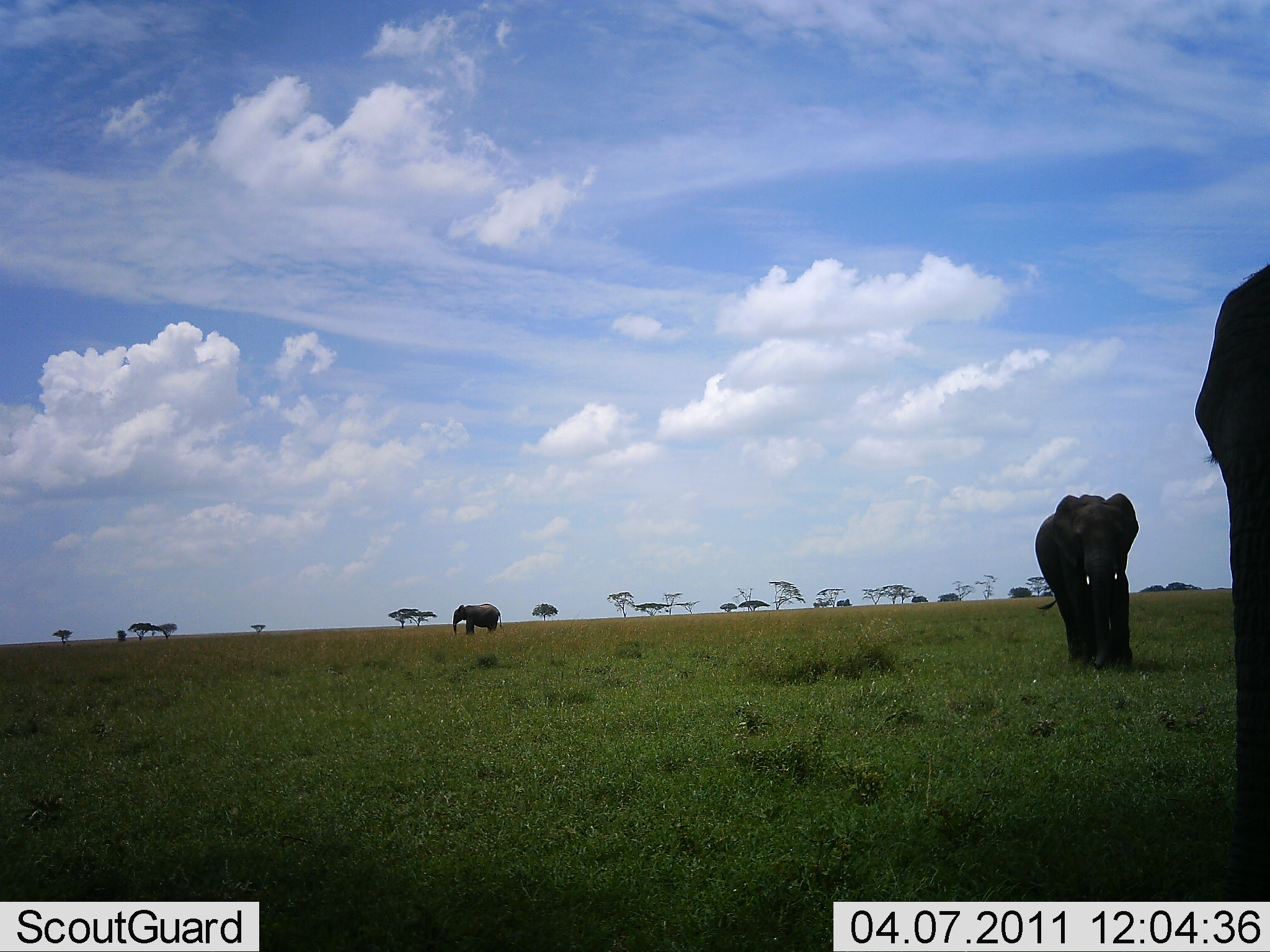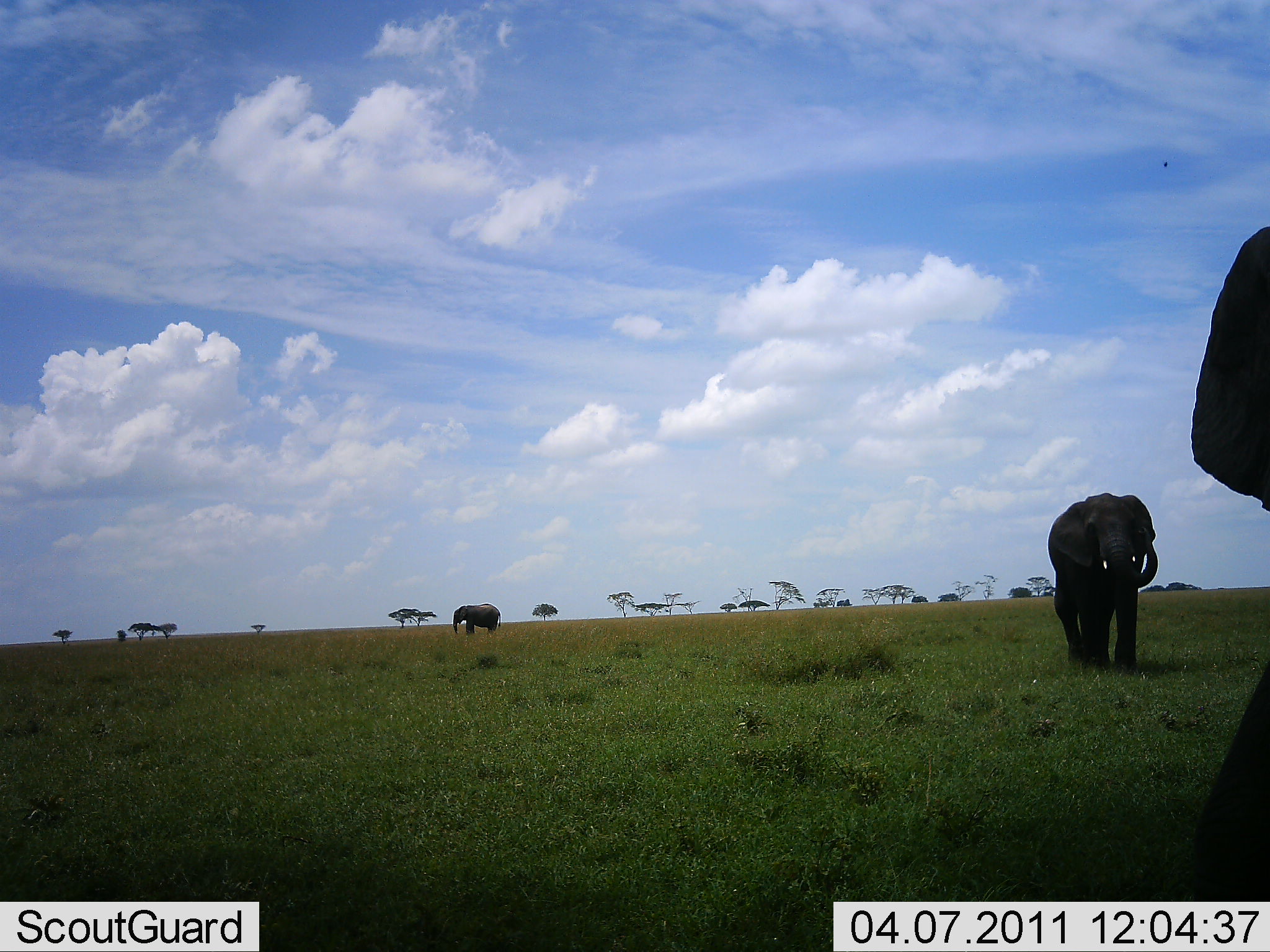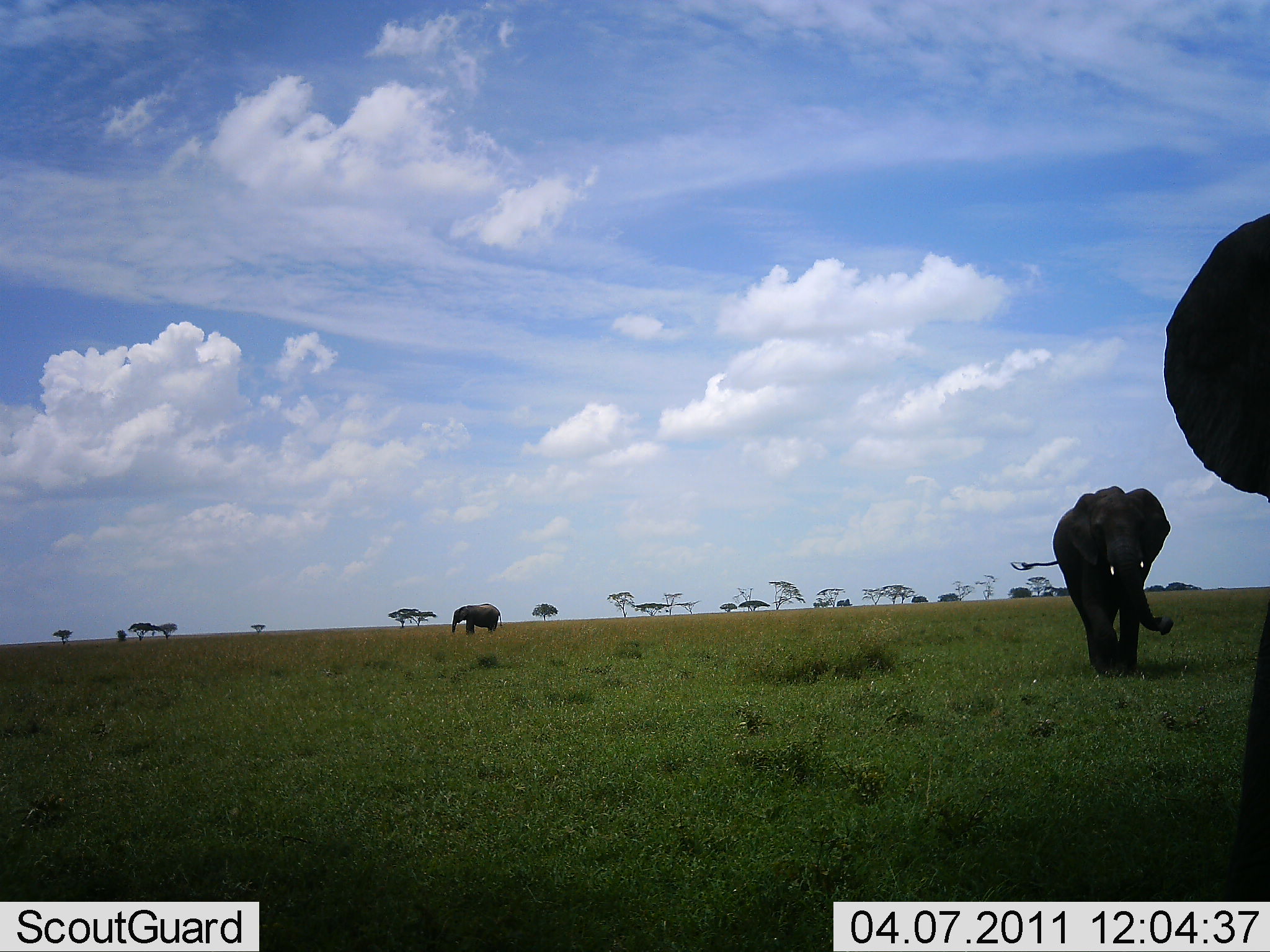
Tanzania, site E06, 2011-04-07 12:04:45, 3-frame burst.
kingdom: Animalia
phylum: Chordata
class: Mammalia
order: Proboscidea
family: Elephantidae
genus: Loxodonta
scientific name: Loxodonta africana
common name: african bush elephant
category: elephant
Elephant (african bush elephant) (Loxodonta africana), count 3. Behavior (volunteer vote fractions): standing 57%, resting 14%, moving 100%, interacting 0%. Young present (vote fraction): 0%. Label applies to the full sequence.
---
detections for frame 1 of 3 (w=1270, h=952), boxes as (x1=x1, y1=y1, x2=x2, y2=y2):
animal: (x1=1195, y1=264, x2=1270, y2=903); (x1=1035, y1=493, x2=1140, y2=671); (x1=452, y1=603, x2=503, y2=635)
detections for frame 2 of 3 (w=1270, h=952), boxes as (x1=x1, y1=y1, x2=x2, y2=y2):
animal: (x1=1189, y1=221, x2=1269, y2=901); (x1=1046, y1=492, x2=1158, y2=673); (x1=453, y1=603, x2=501, y2=635)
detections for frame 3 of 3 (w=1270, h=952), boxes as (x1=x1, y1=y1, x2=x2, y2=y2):
animal: (x1=1164, y1=209, x2=1269, y2=902); (x1=1011, y1=485, x2=1173, y2=677); (x1=452, y1=602, x2=503, y2=634)